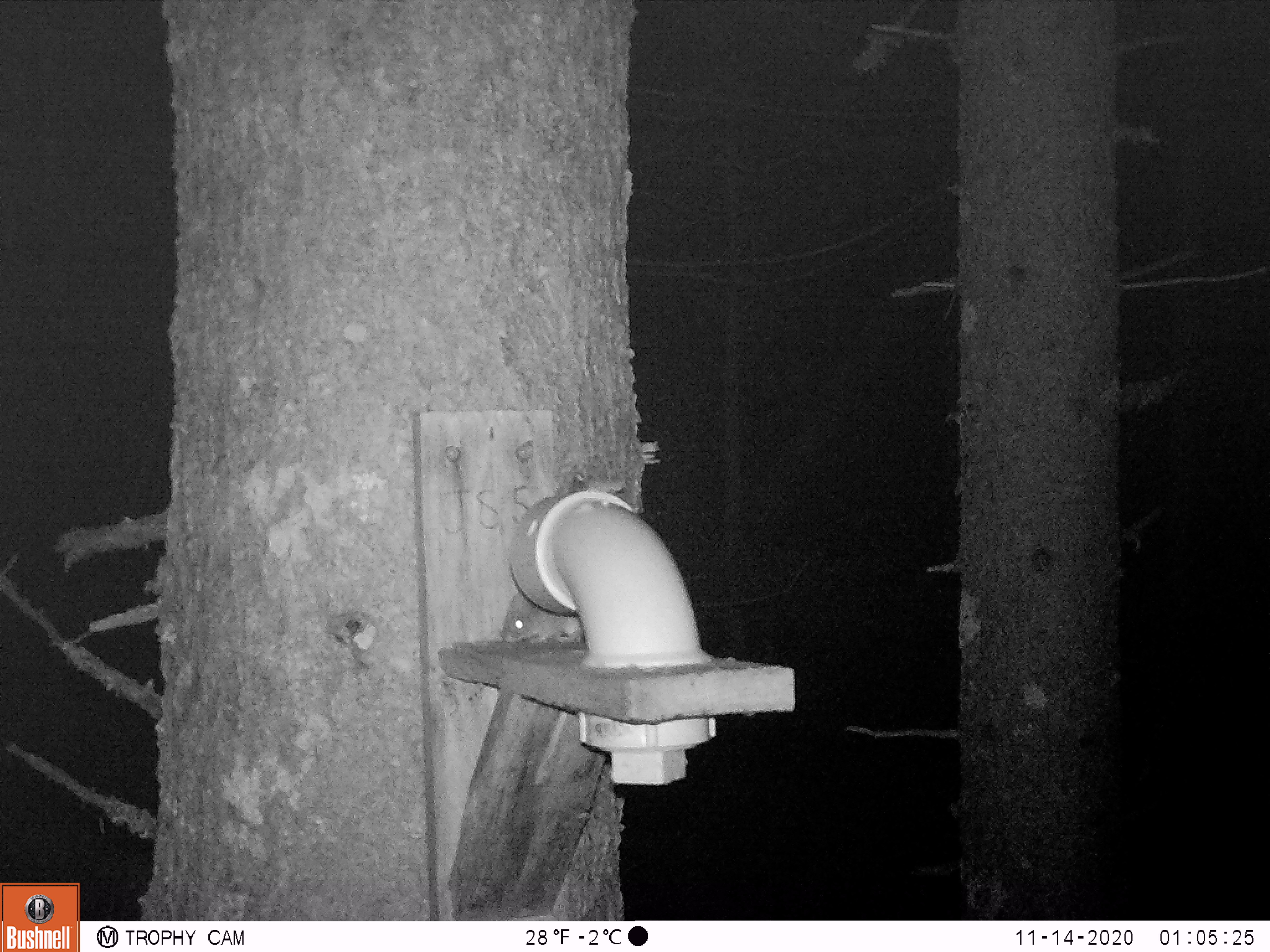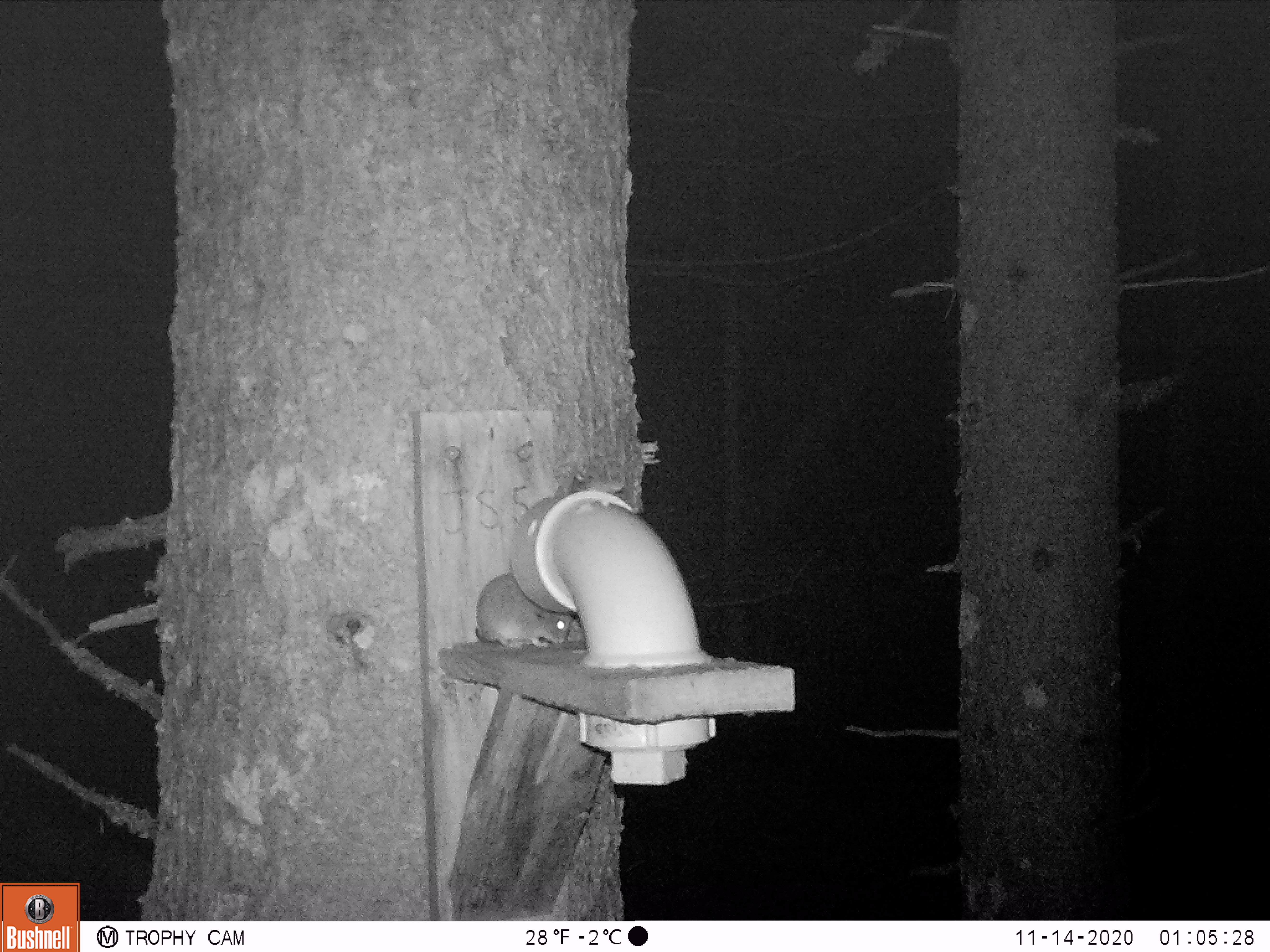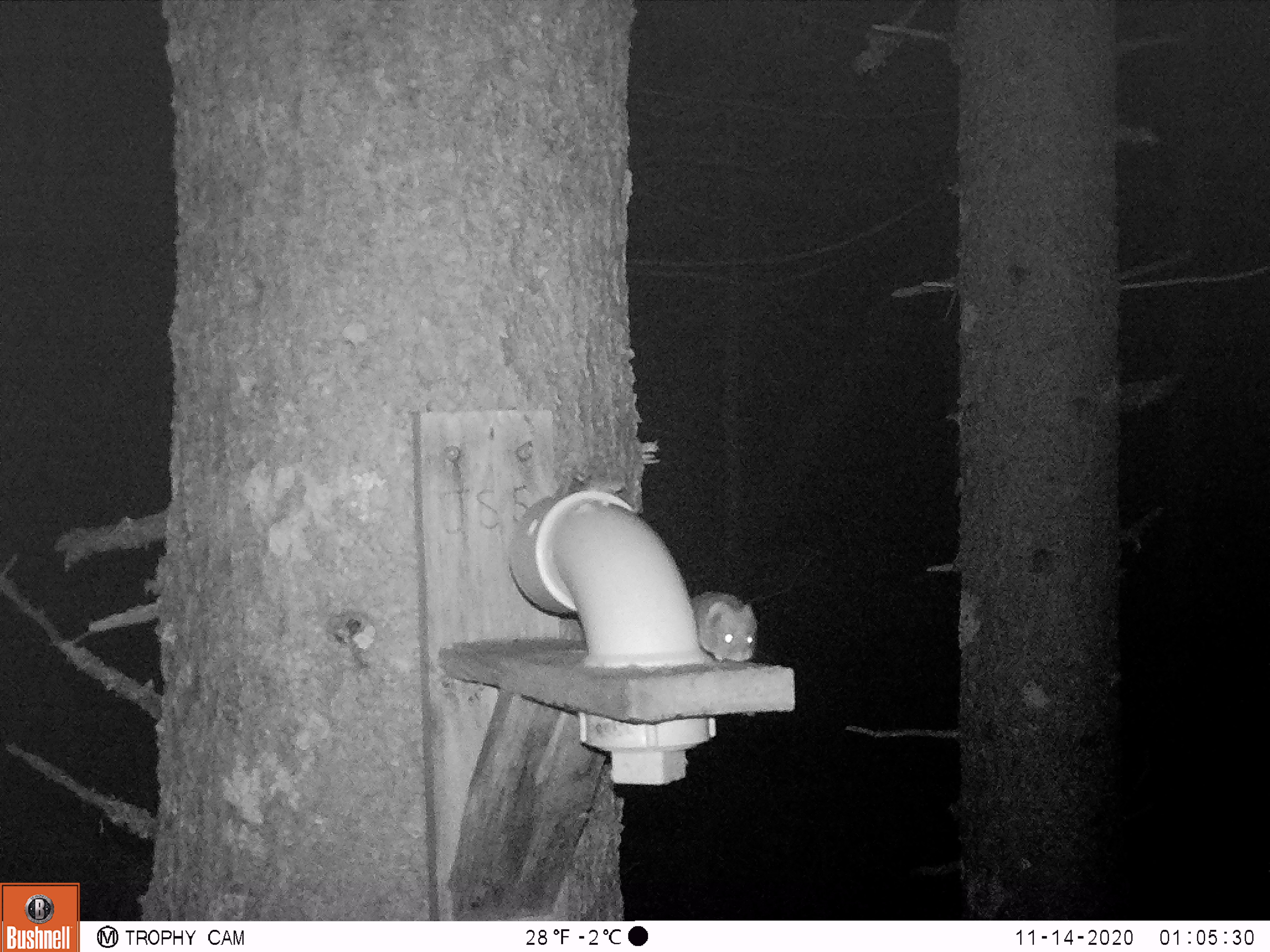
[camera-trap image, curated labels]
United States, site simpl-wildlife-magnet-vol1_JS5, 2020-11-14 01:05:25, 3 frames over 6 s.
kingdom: Animalia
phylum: Chordata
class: Mammalia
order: Rodentia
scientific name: Rodentia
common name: mouse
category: mouse sp.